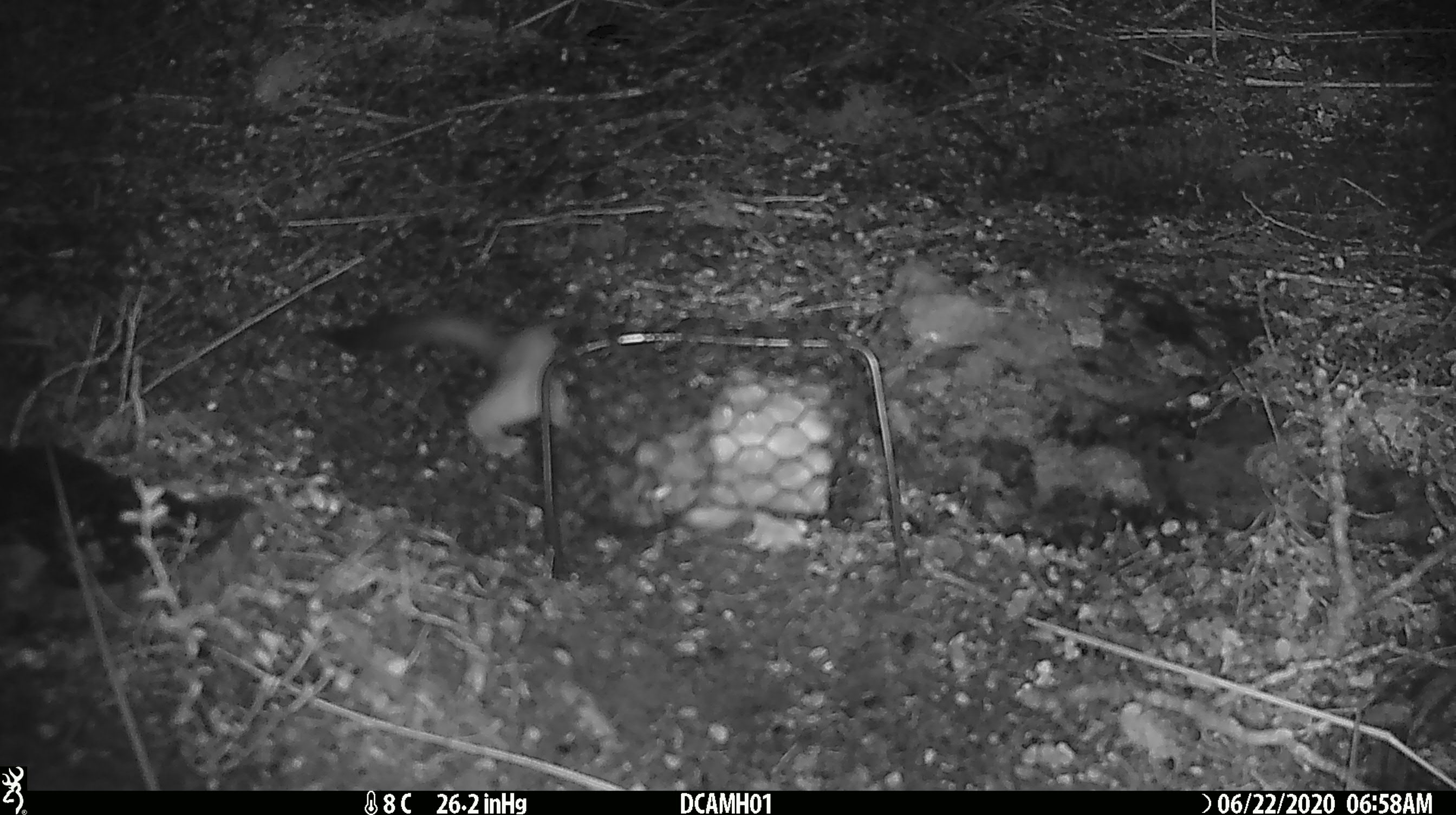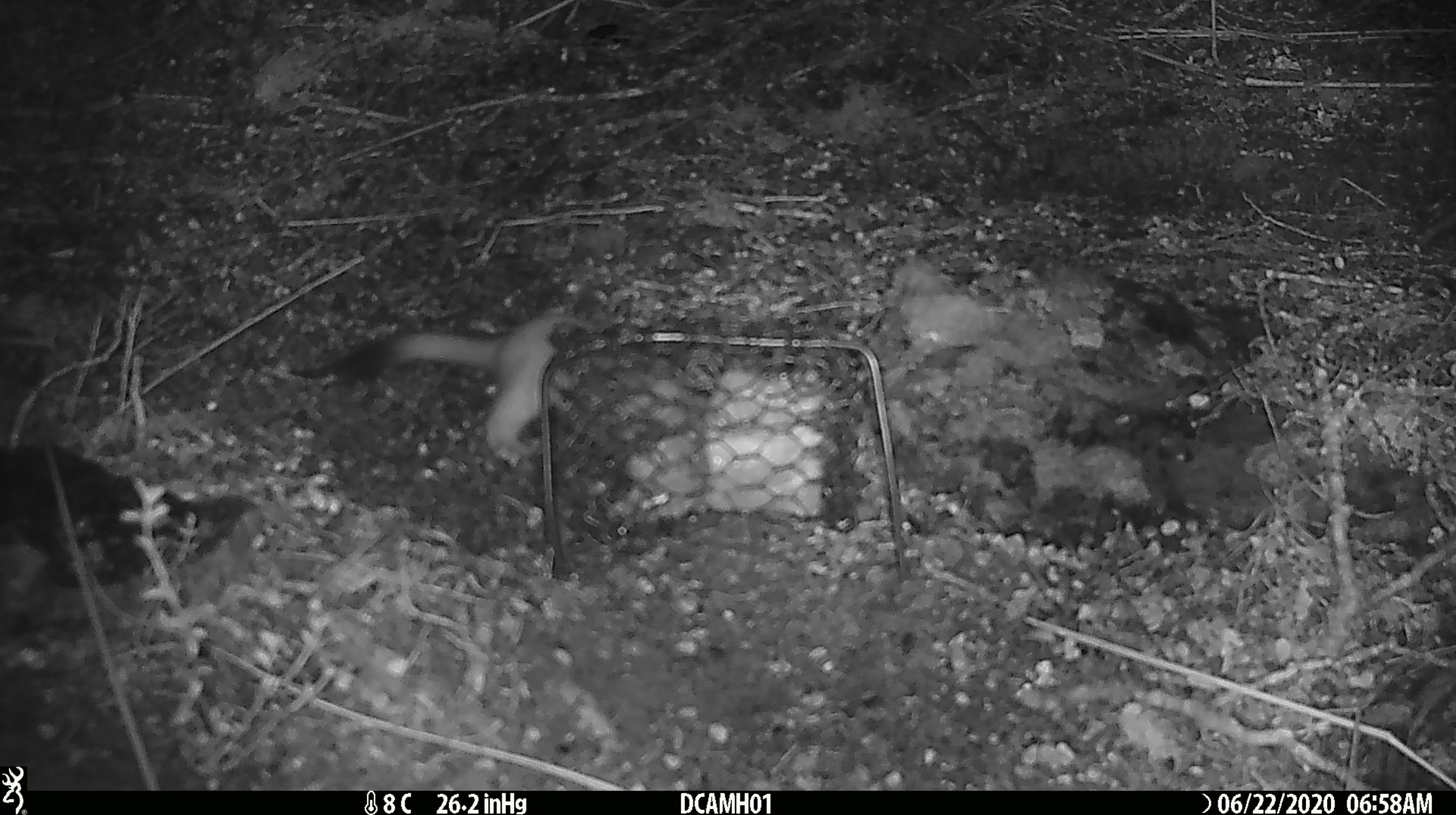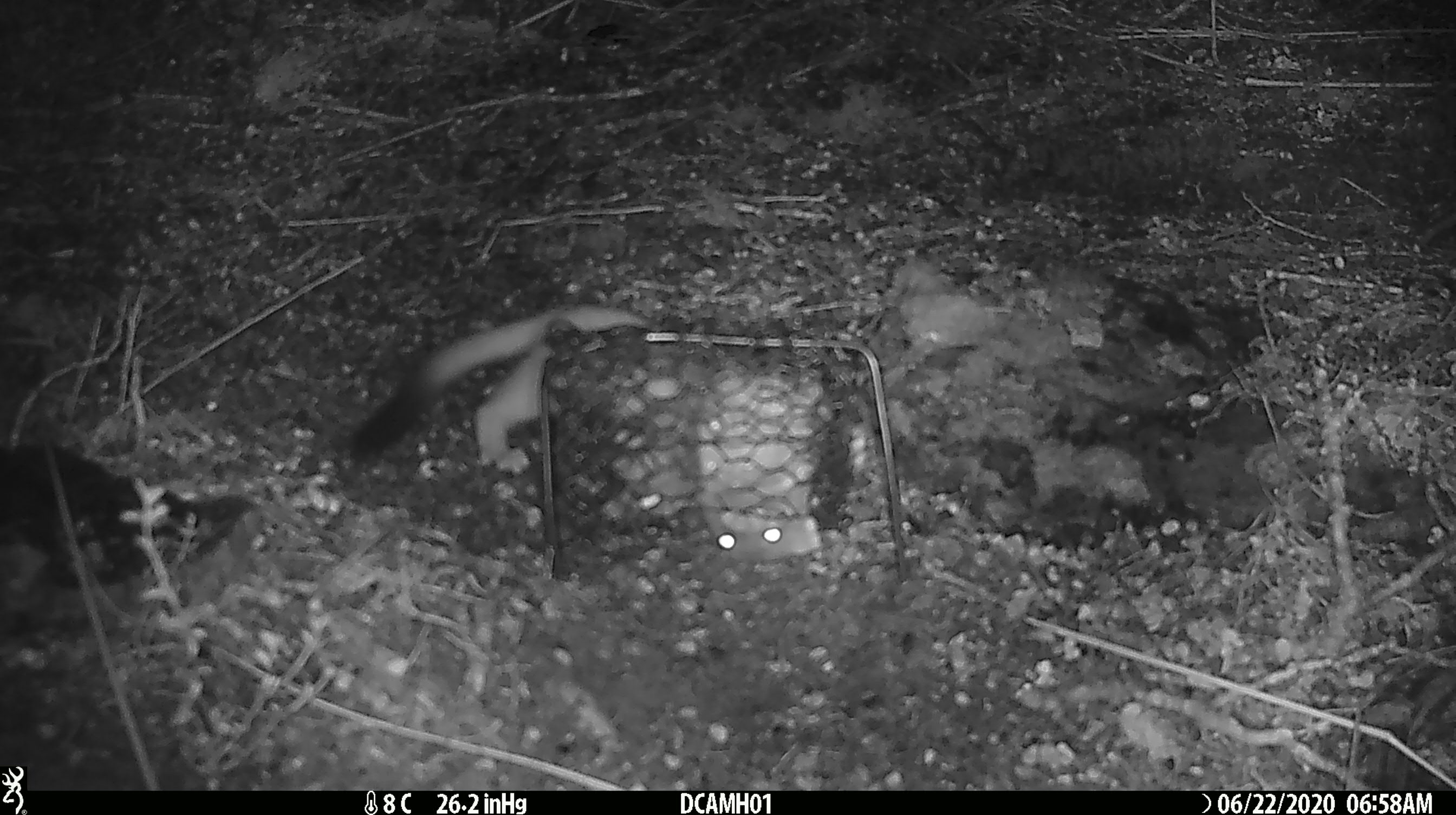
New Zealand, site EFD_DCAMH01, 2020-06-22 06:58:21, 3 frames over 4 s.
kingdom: Animalia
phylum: Chordata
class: Mammalia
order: Carnivora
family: Mustelidae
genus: Mustela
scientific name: Mustela erminea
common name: stoat